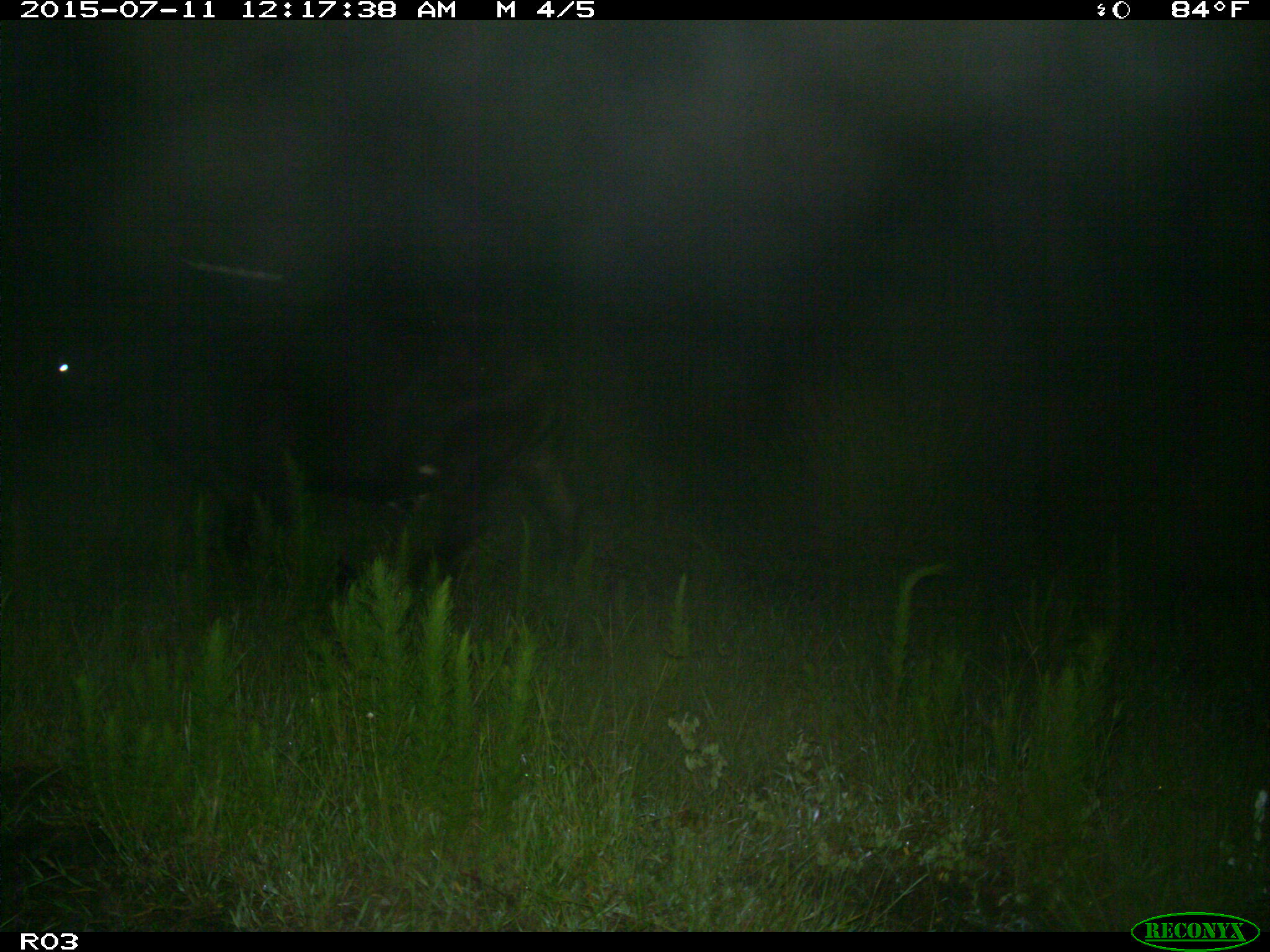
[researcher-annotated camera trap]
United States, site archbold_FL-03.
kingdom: Animalia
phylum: Chordata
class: Mammalia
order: Artiodactyla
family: Bovidae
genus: Bos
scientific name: Bos taurus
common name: domestic cow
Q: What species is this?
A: Bos taurus (domestic cow).